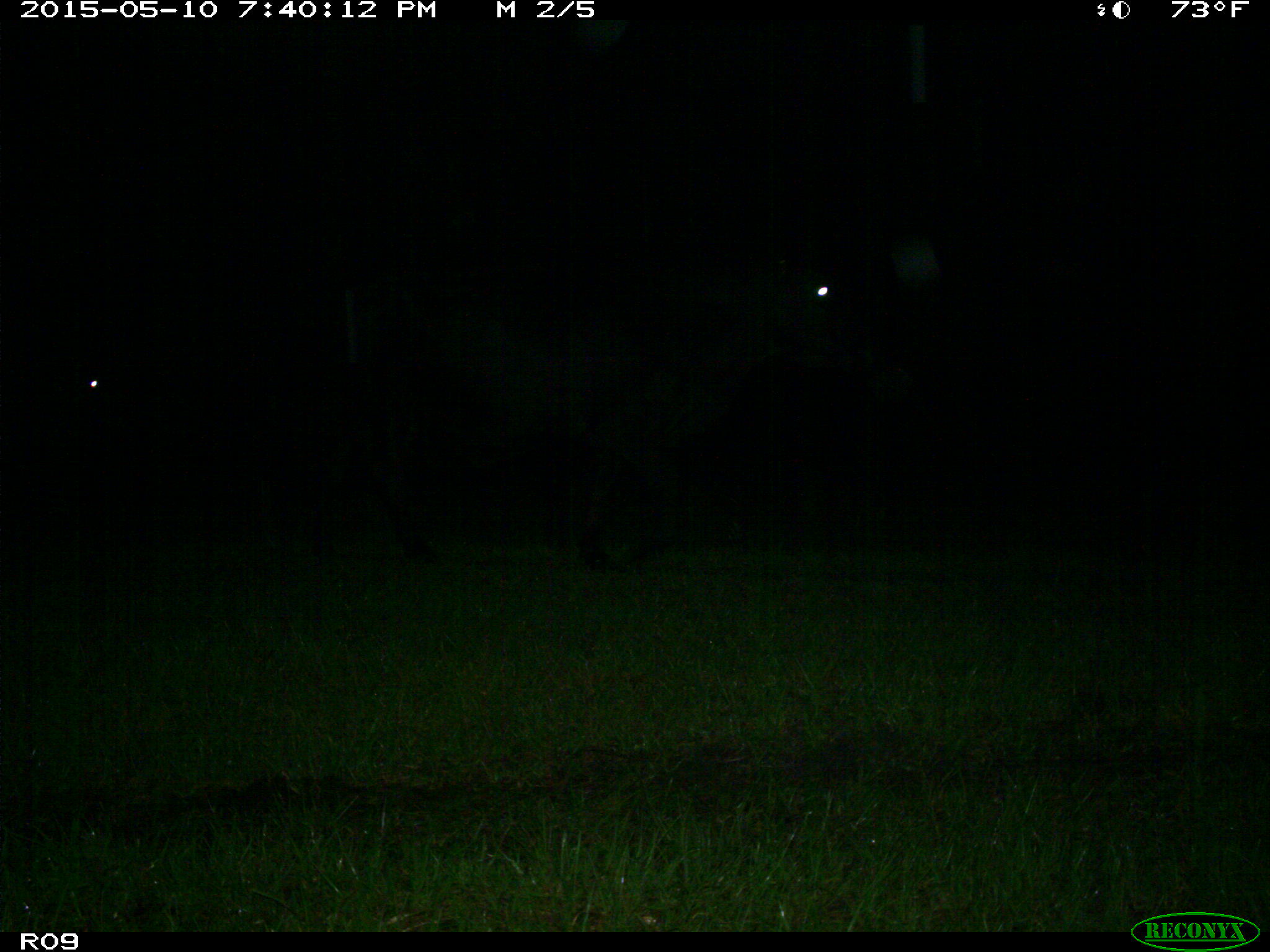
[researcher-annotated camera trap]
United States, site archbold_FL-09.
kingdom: Animalia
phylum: Chordata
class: Mammalia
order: Artiodactyla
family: Bovidae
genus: Bos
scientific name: Bos taurus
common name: domestic cow